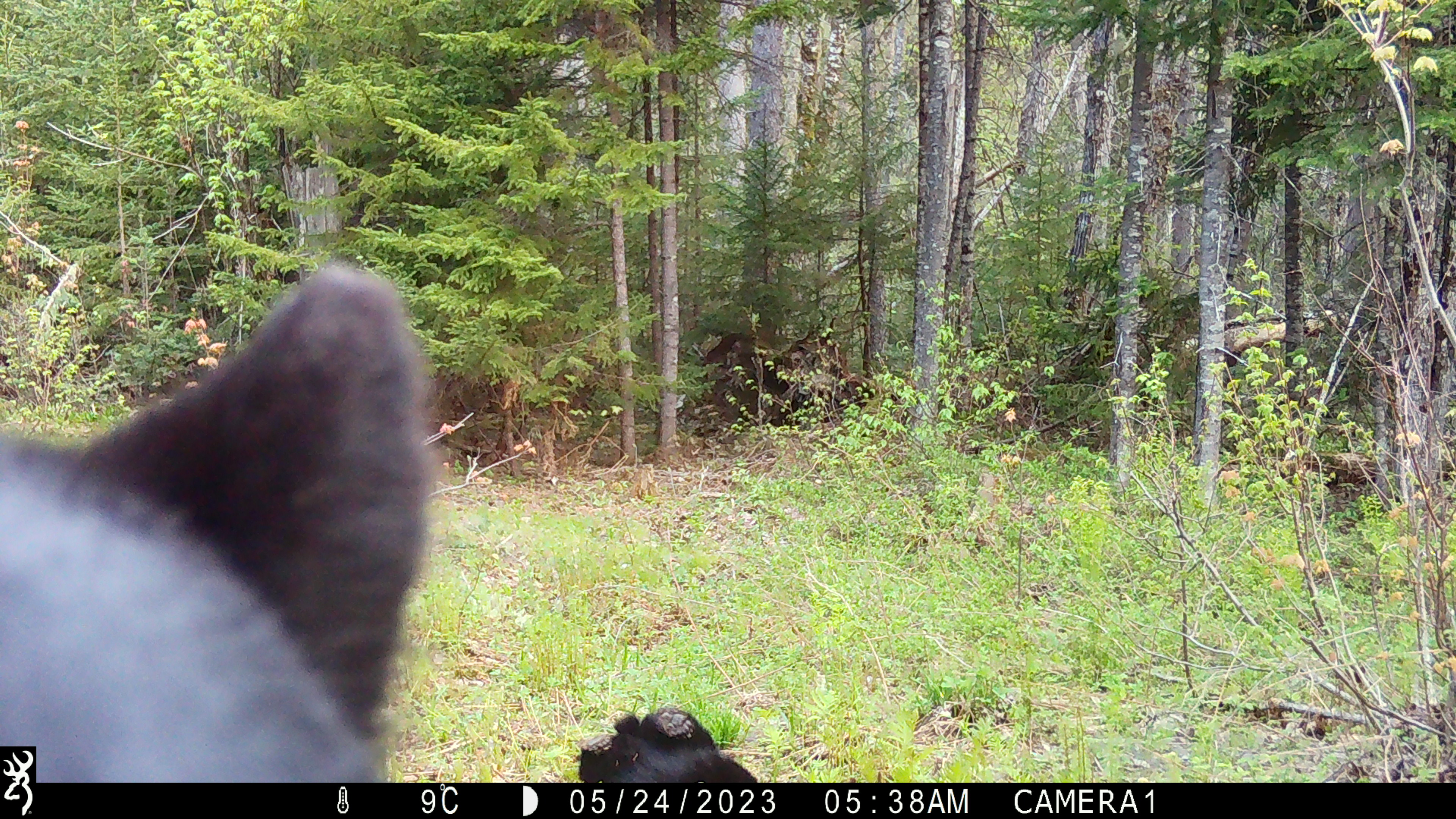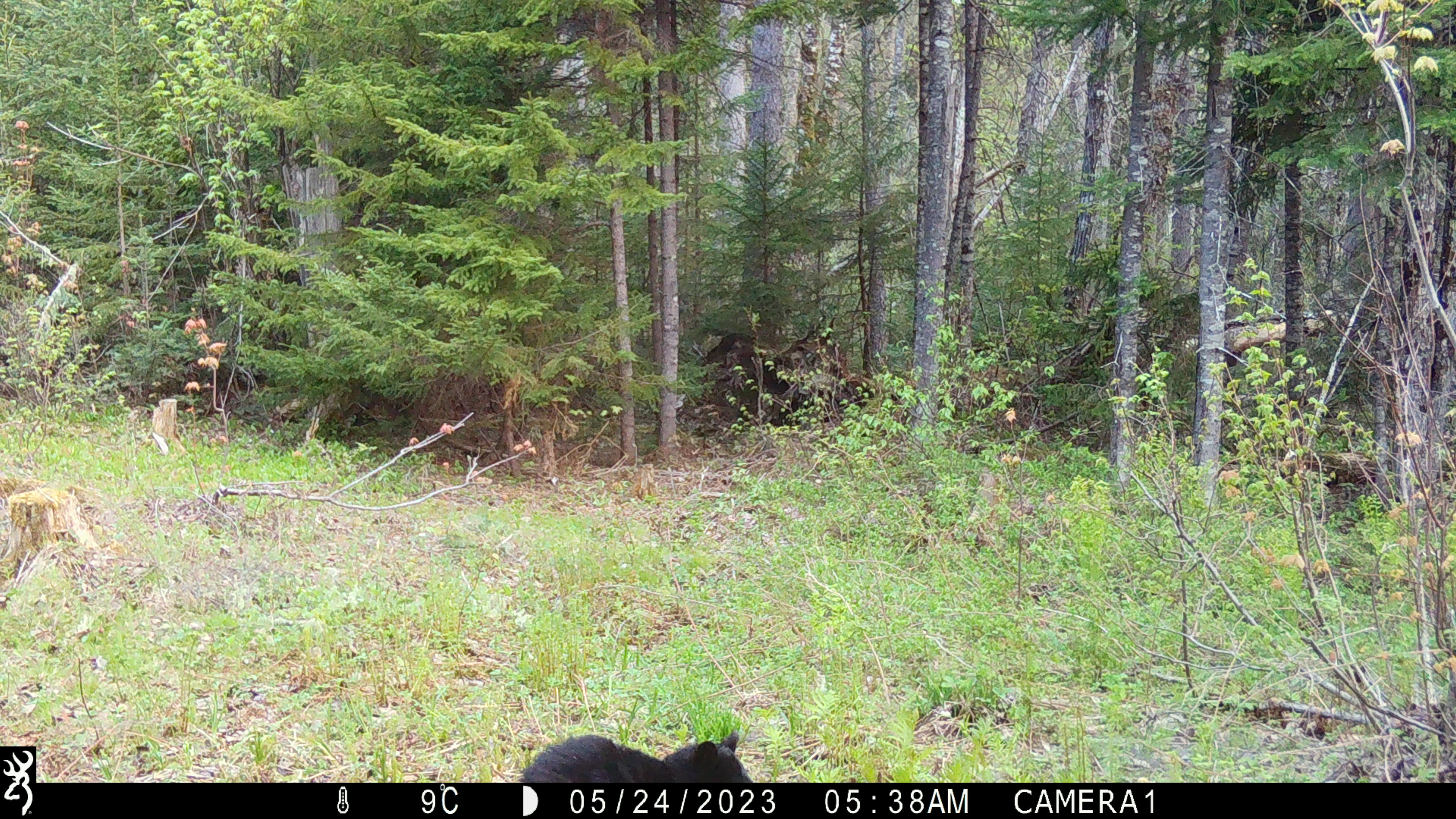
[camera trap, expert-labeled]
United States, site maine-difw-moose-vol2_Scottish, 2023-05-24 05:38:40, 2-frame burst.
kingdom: Animalia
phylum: Chordata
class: Mammalia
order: Carnivora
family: Ursidae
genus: Ursus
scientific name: Ursus americanus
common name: black bear